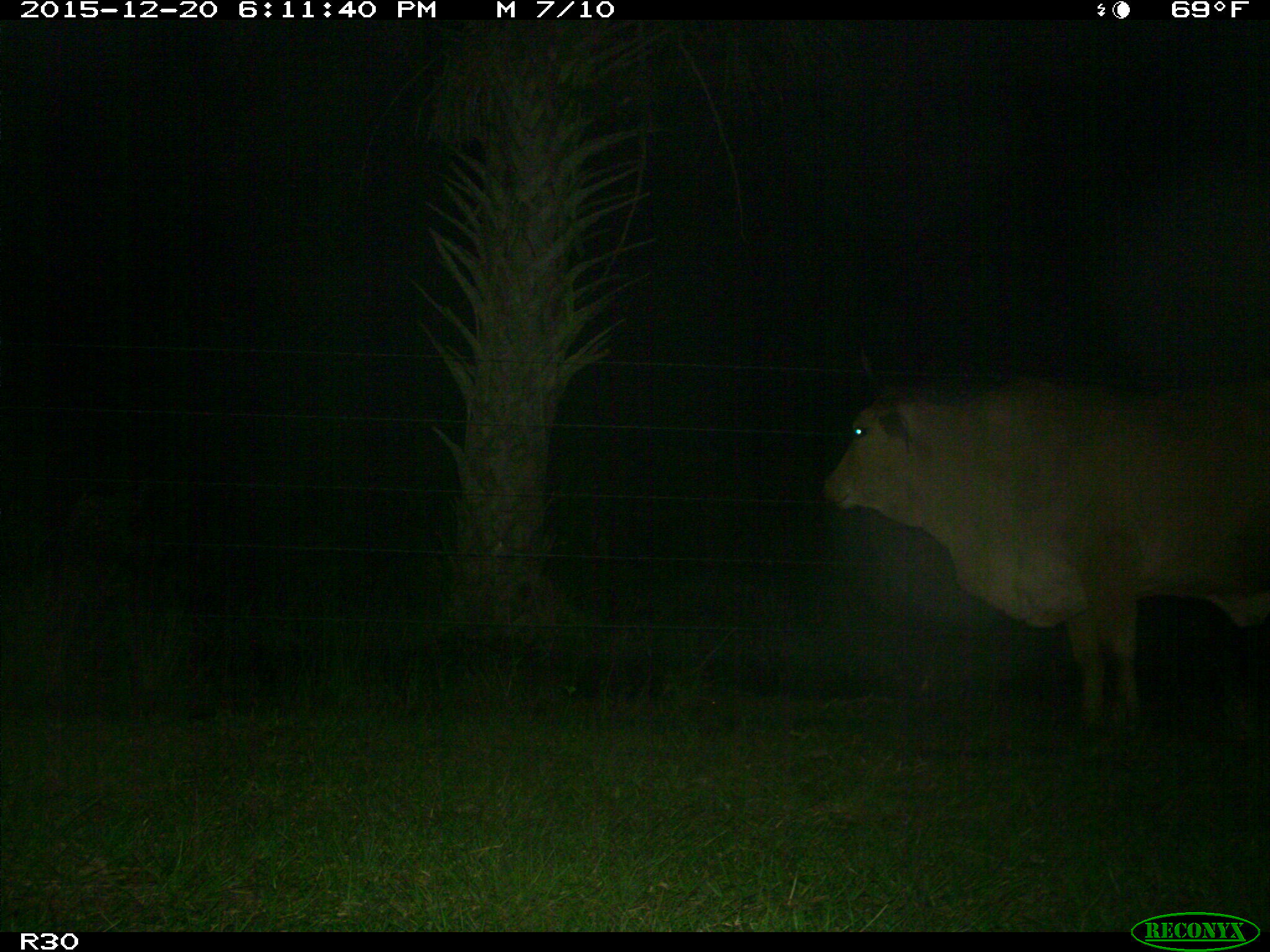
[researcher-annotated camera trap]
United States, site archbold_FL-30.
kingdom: Animalia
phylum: Chordata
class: Mammalia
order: Artiodactyla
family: Bovidae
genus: Bos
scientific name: Bos taurus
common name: domestic cow